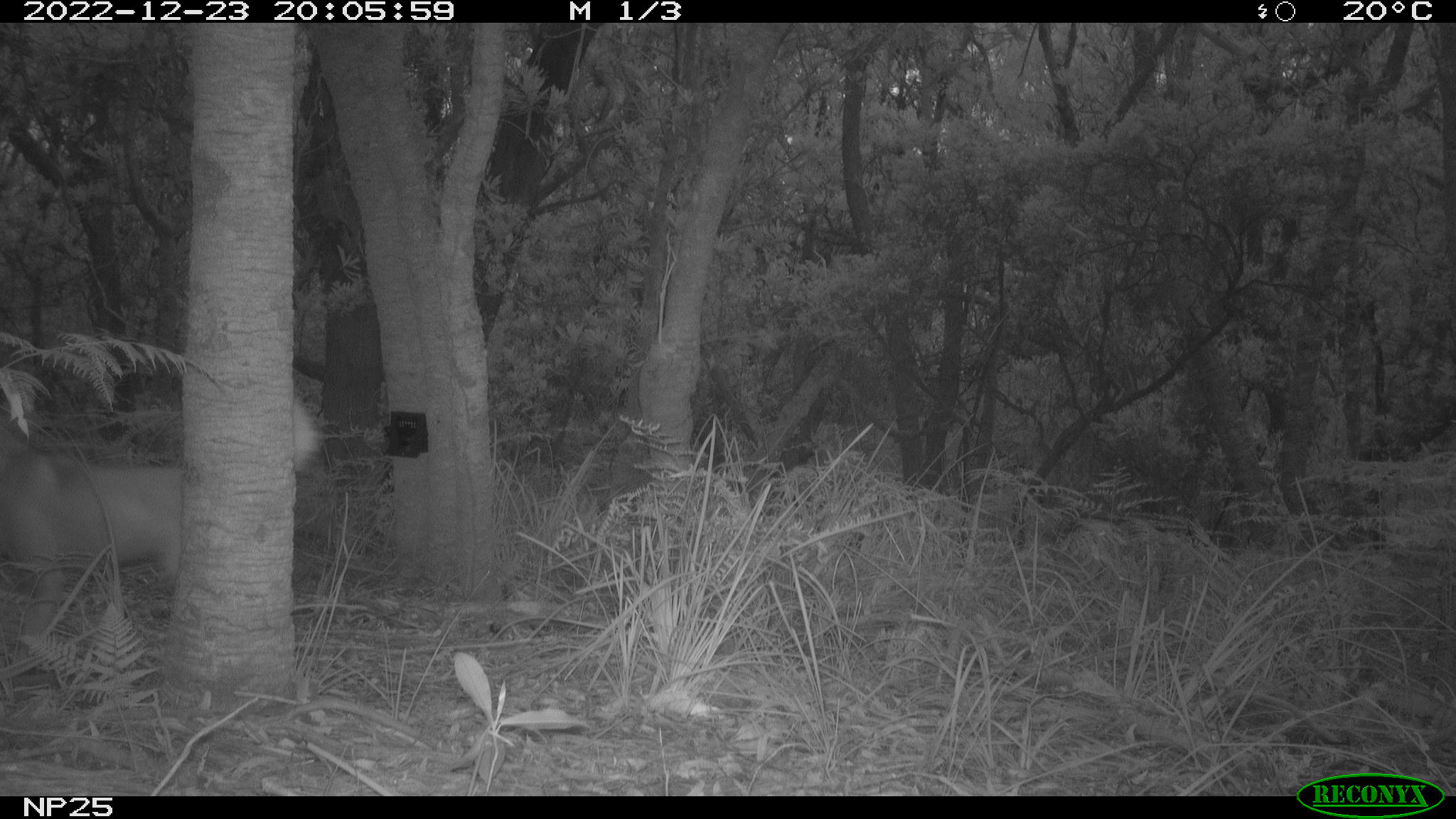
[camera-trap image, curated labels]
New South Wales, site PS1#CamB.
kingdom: Animalia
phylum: Chordata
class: Mammalia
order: Carnivora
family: Canidae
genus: Canis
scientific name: Canis familiaris dingo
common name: dingo